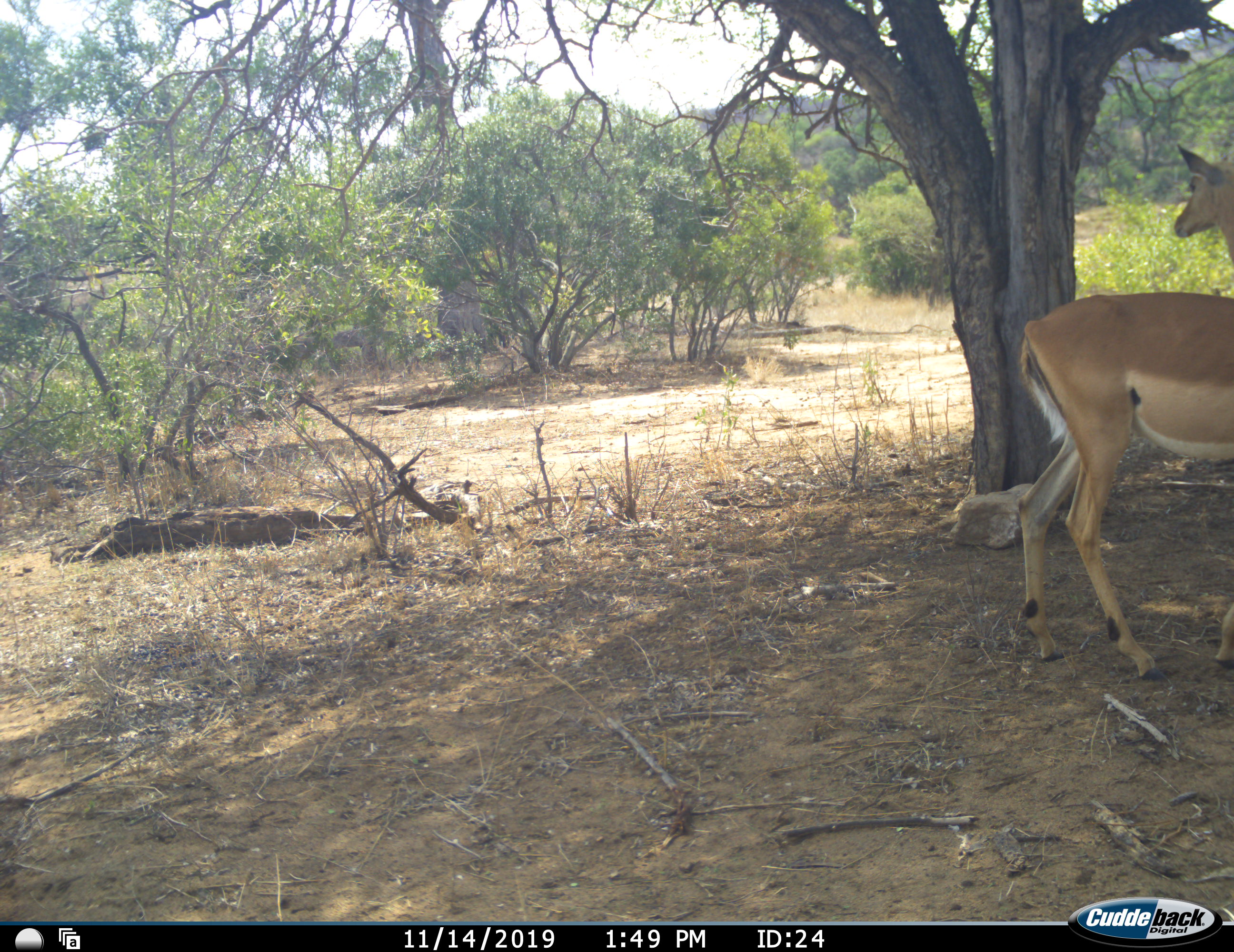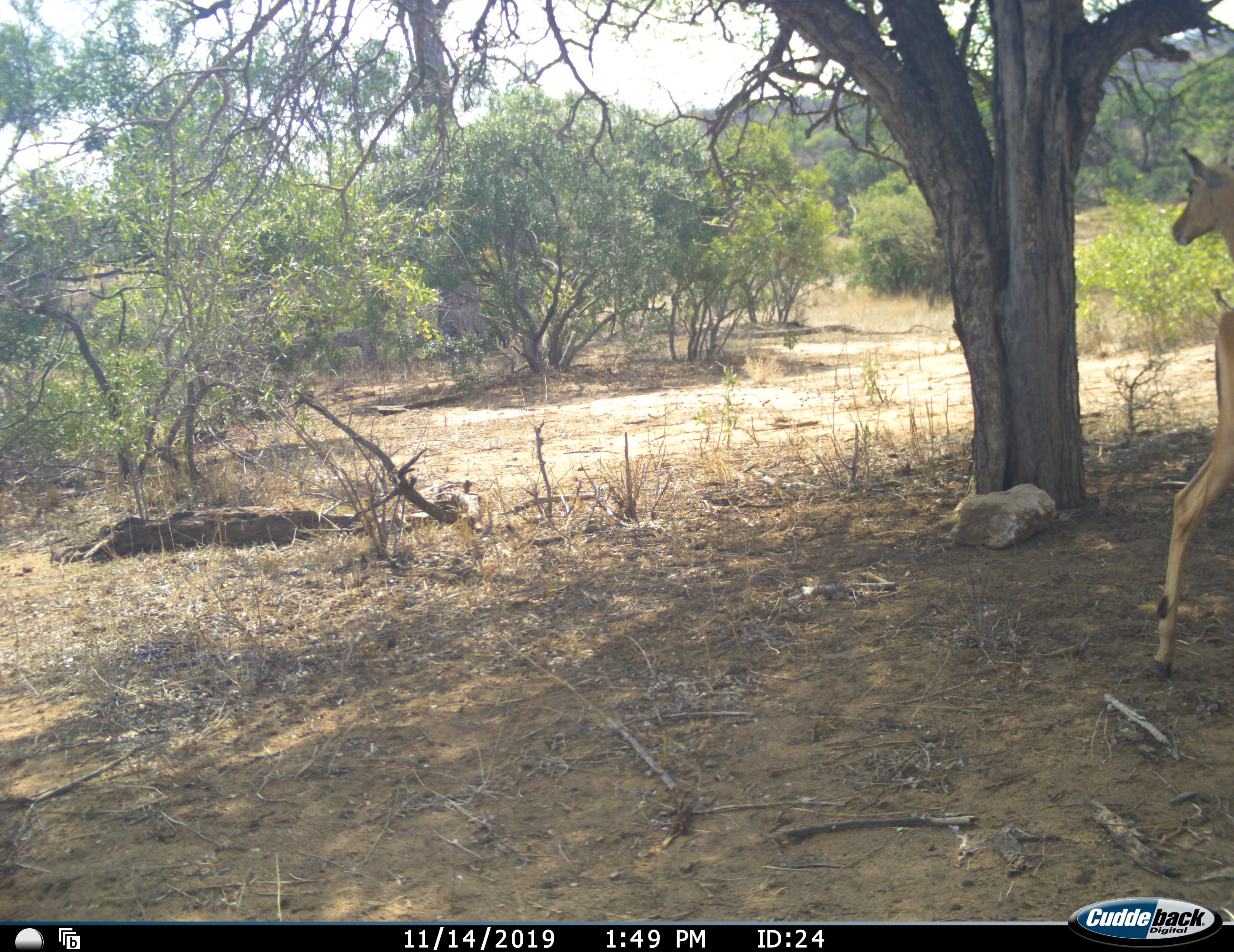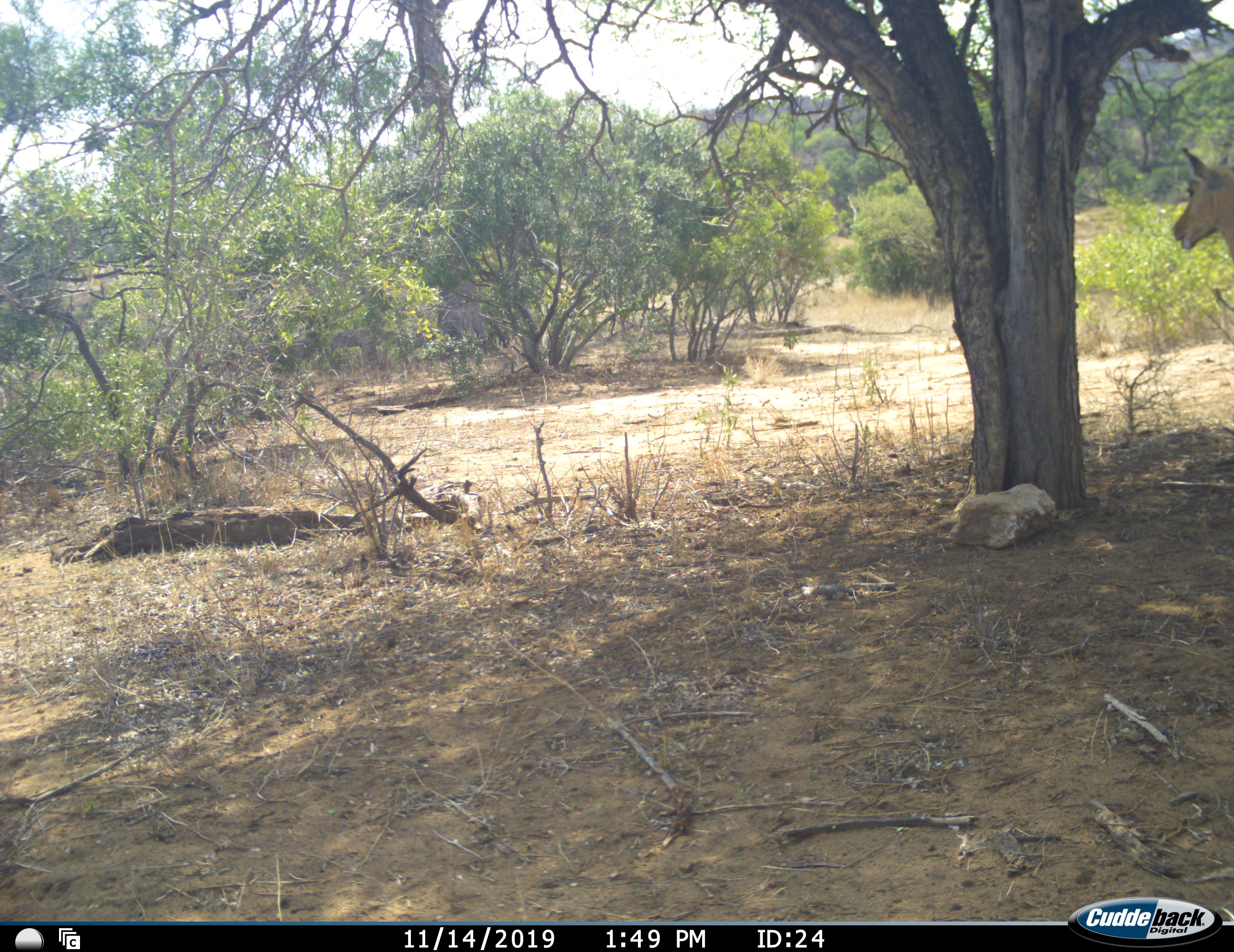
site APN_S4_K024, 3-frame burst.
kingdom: Animalia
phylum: Chordata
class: Mammalia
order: Artiodactyla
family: Bovidae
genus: Aepyceros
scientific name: Aepyceros melampus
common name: impala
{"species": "impala (Aepyceros melampus)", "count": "2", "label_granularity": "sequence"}